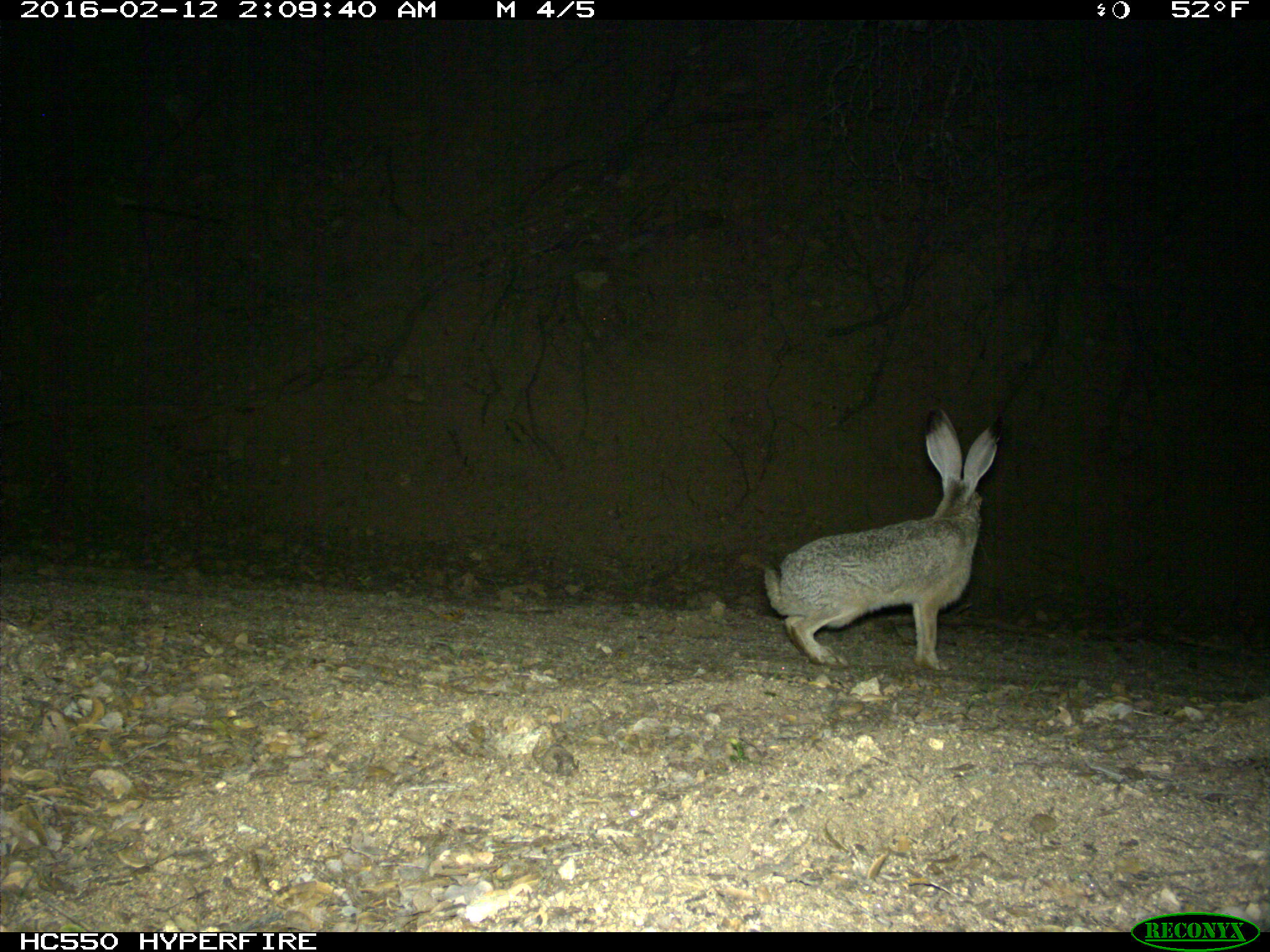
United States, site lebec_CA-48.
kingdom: Animalia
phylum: Chordata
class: Mammalia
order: Lagomorpha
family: Leporidae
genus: Lepus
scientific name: Lepus californicus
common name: black-tailed jackrabbit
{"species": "Lepus californicus (black-tailed jackrabbit)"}